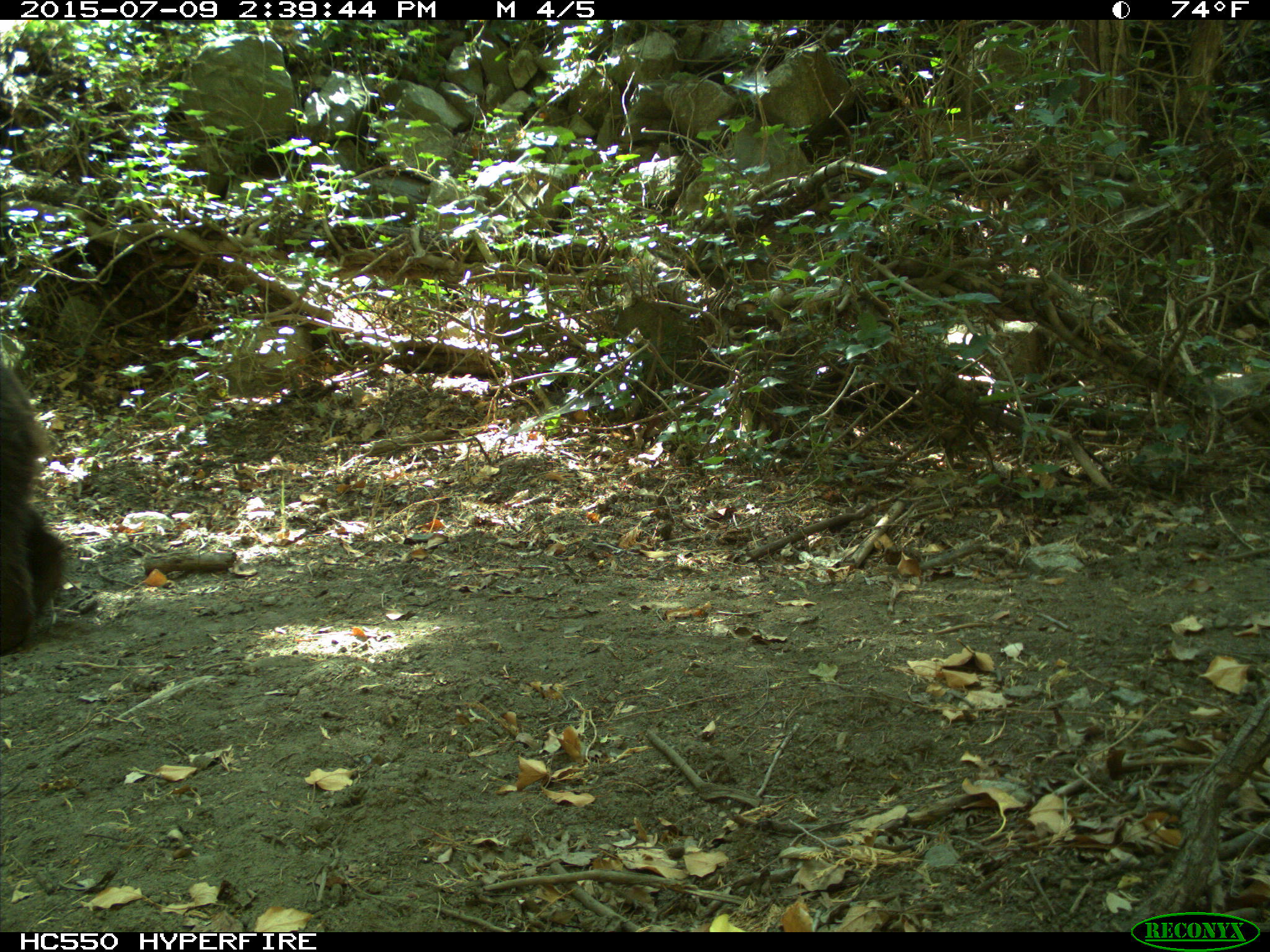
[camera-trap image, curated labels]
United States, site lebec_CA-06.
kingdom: Animalia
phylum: Chordata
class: Mammalia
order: Carnivora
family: Ursidae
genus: Ursus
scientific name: Ursus americanus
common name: american black bear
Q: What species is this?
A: Ursus americanus (american black bear).